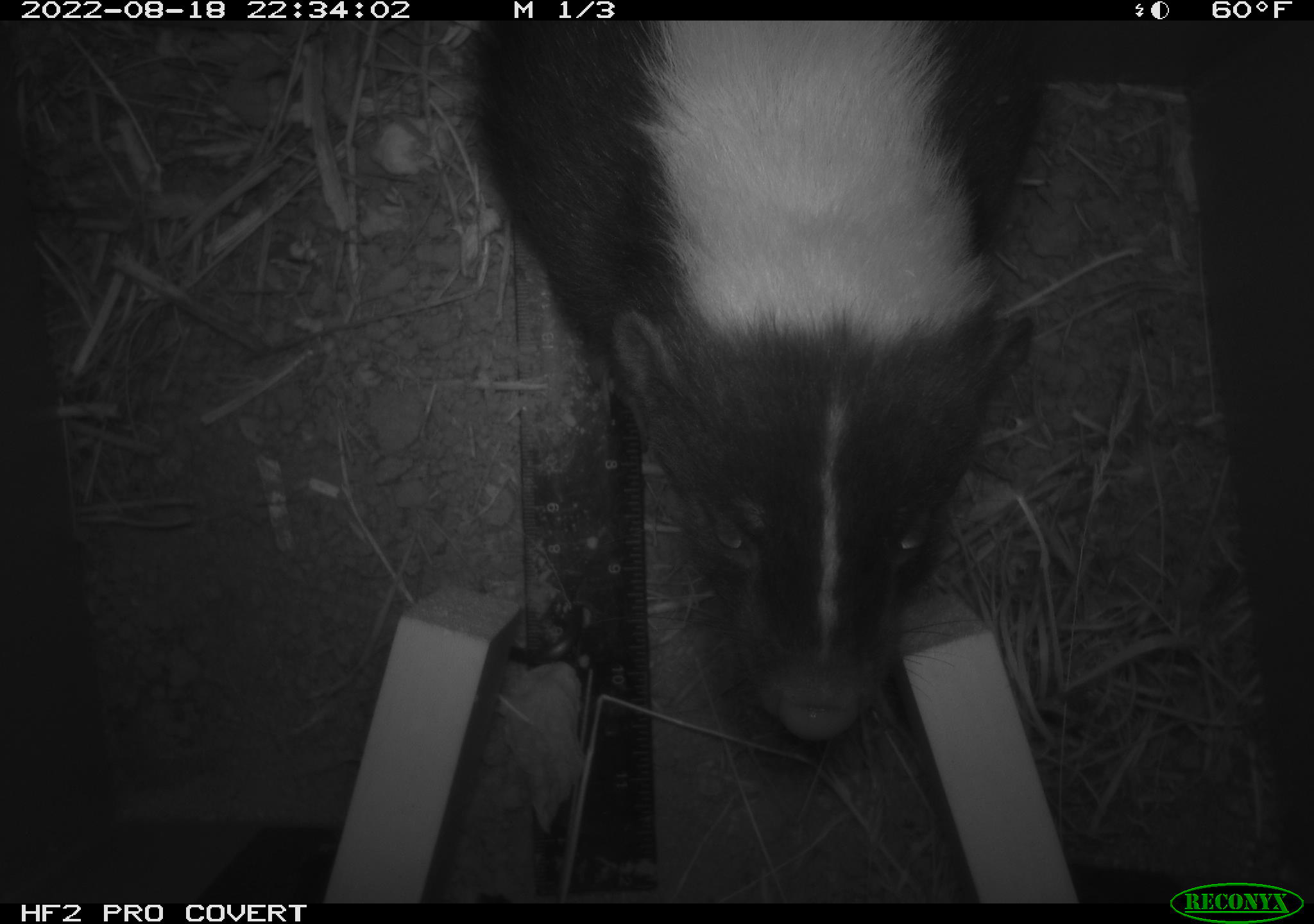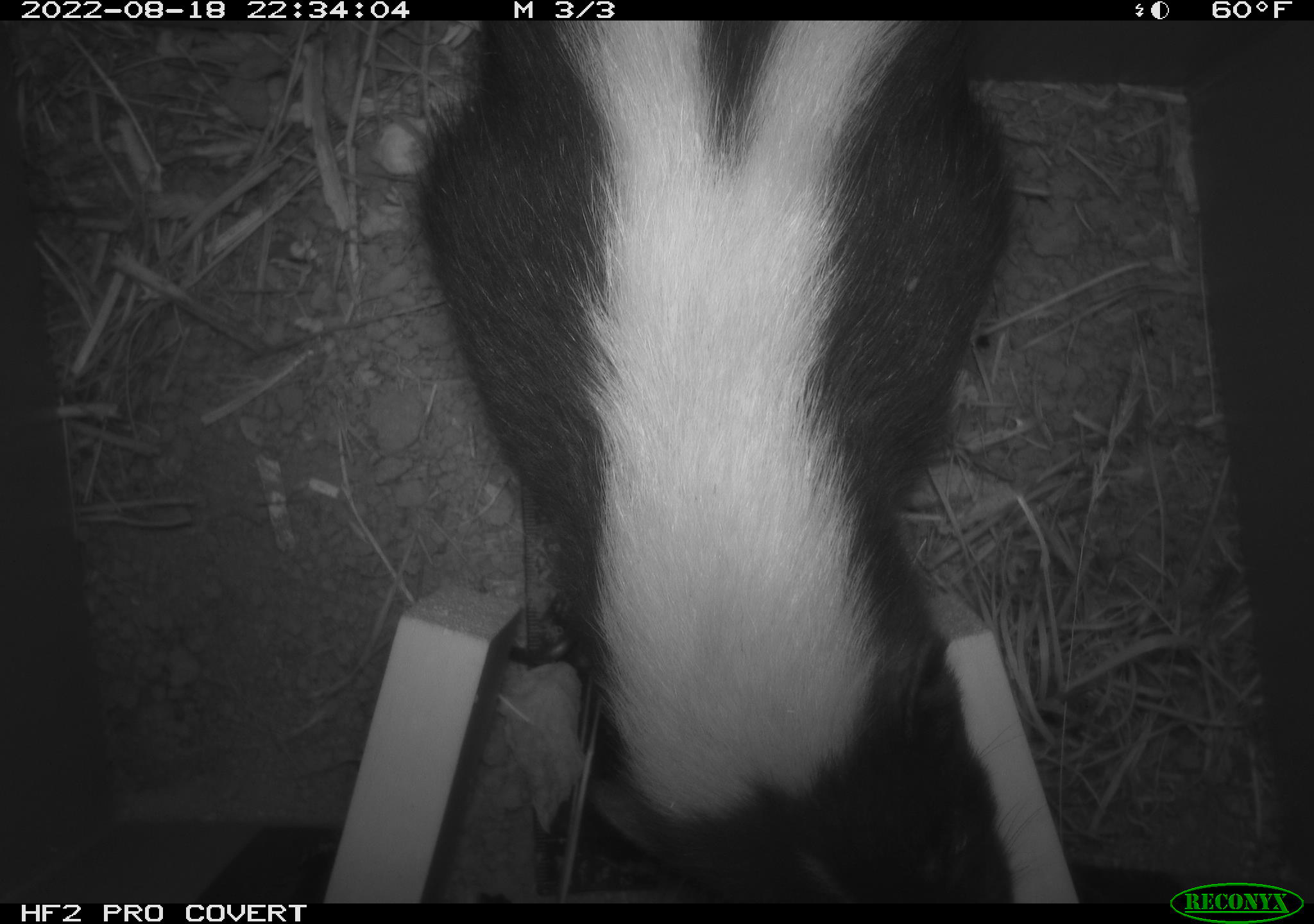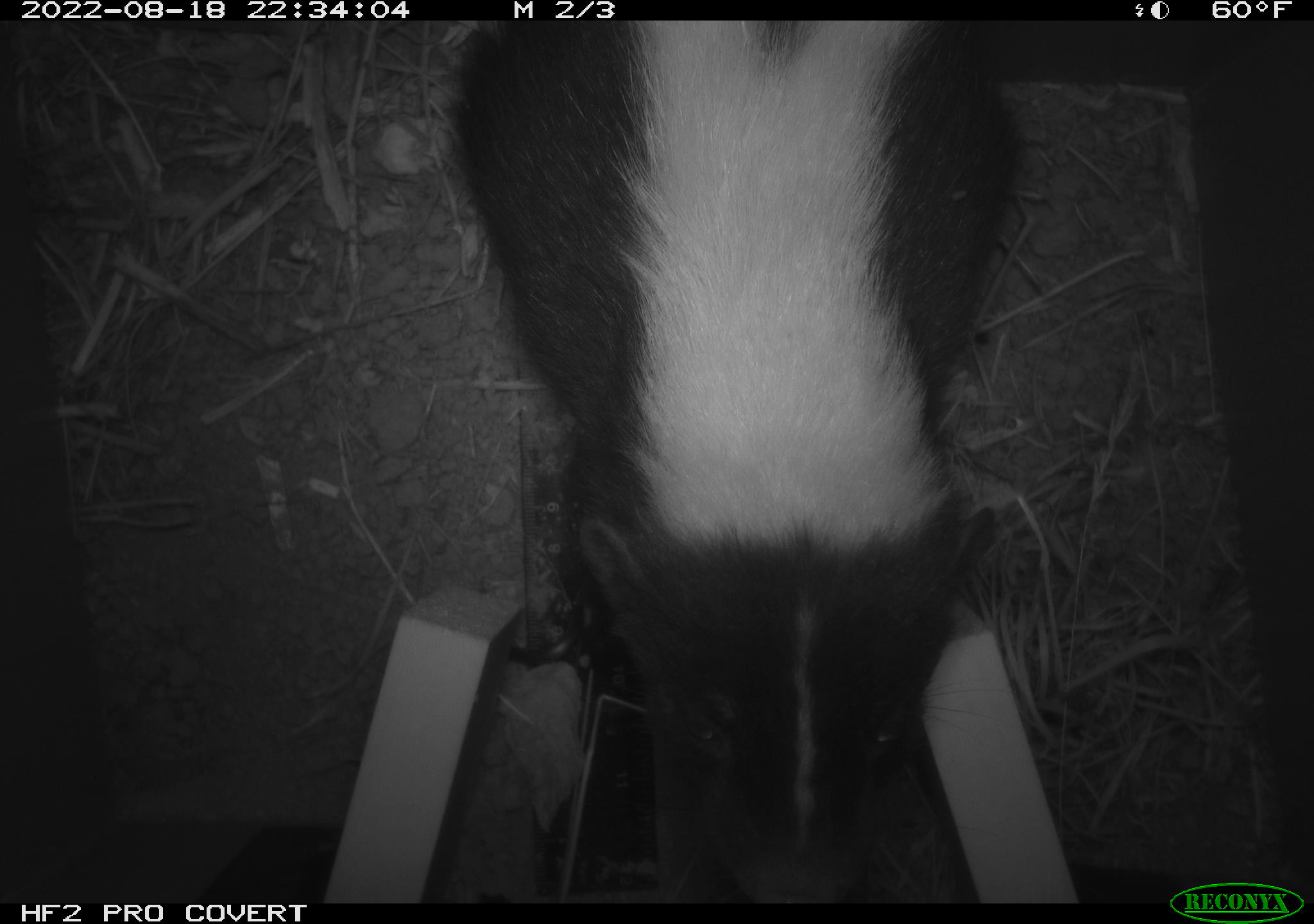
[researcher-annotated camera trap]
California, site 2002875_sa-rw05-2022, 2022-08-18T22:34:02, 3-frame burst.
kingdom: Animalia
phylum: Chordata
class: Mammalia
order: Carnivora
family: Mephitidae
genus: Mephitis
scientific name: Mephitis mephitis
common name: striped skunk